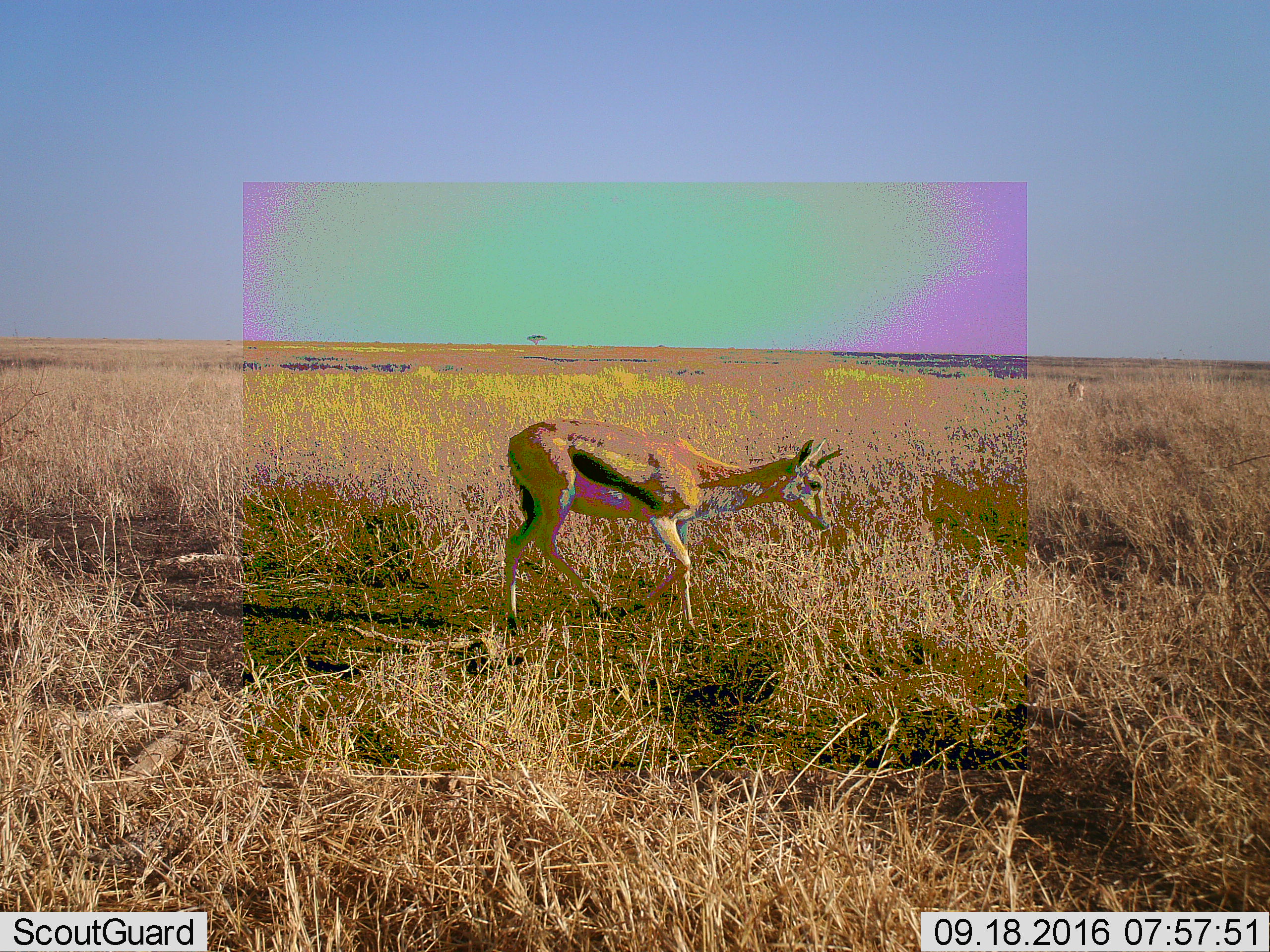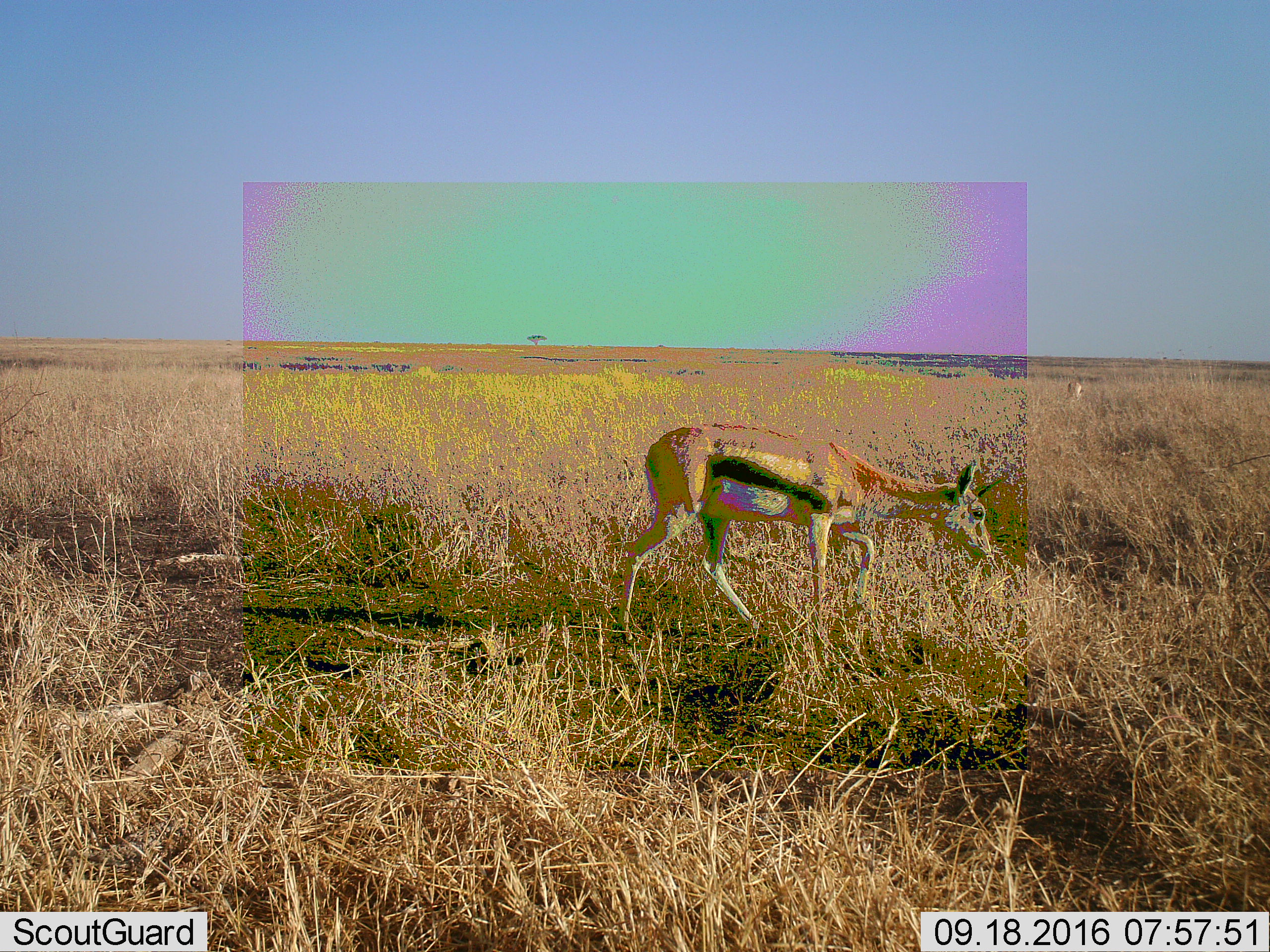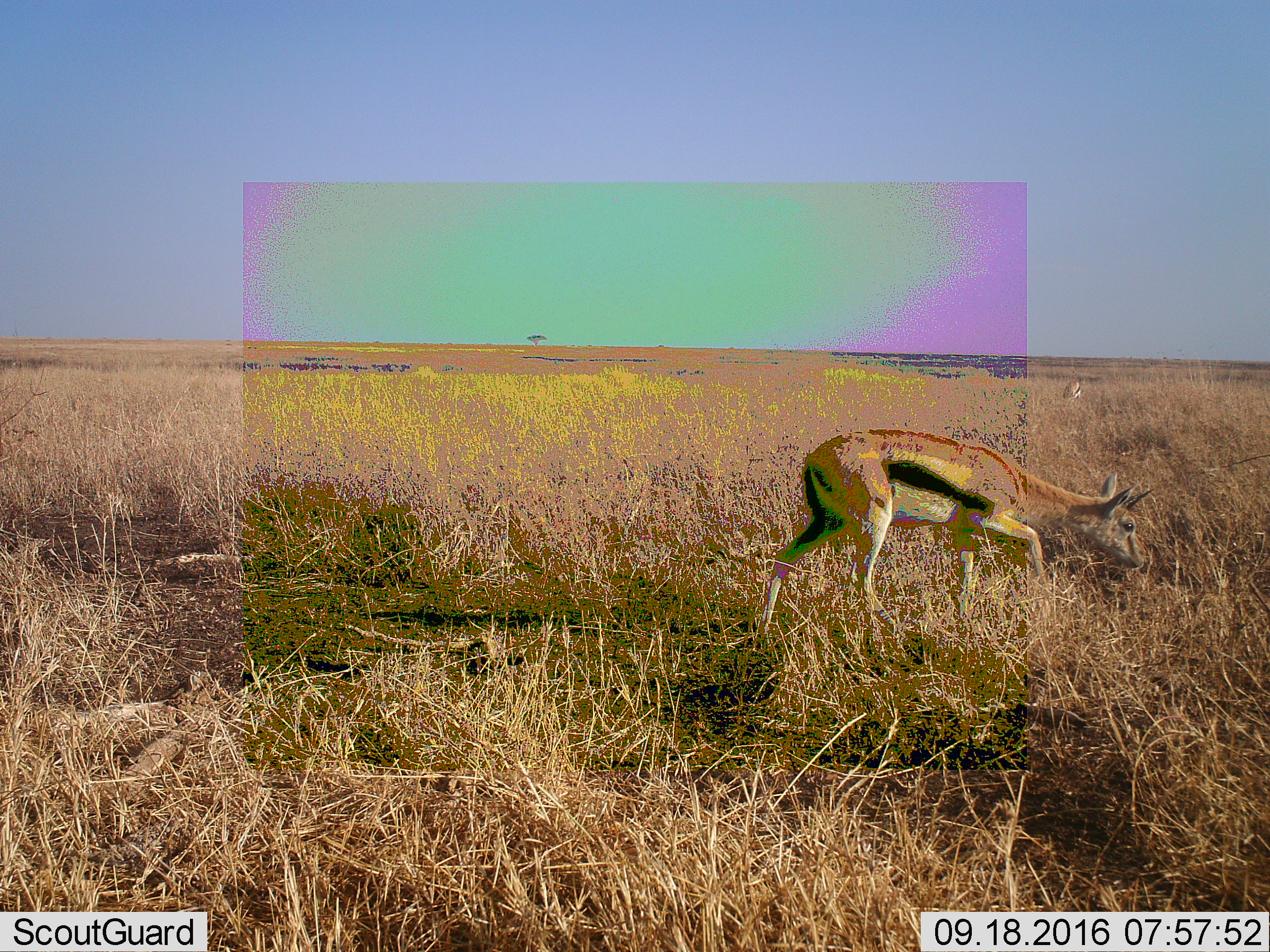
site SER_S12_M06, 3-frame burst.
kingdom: Animalia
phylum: Chordata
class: Mammalia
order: Artiodactyla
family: Bovidae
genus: Eudorcas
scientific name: Eudorcas thomsonii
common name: thomson's gazelle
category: gazellethomsons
Gazellethomsons (thomson's gazelle) (Eudorcas thomsonii), count 1. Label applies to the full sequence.